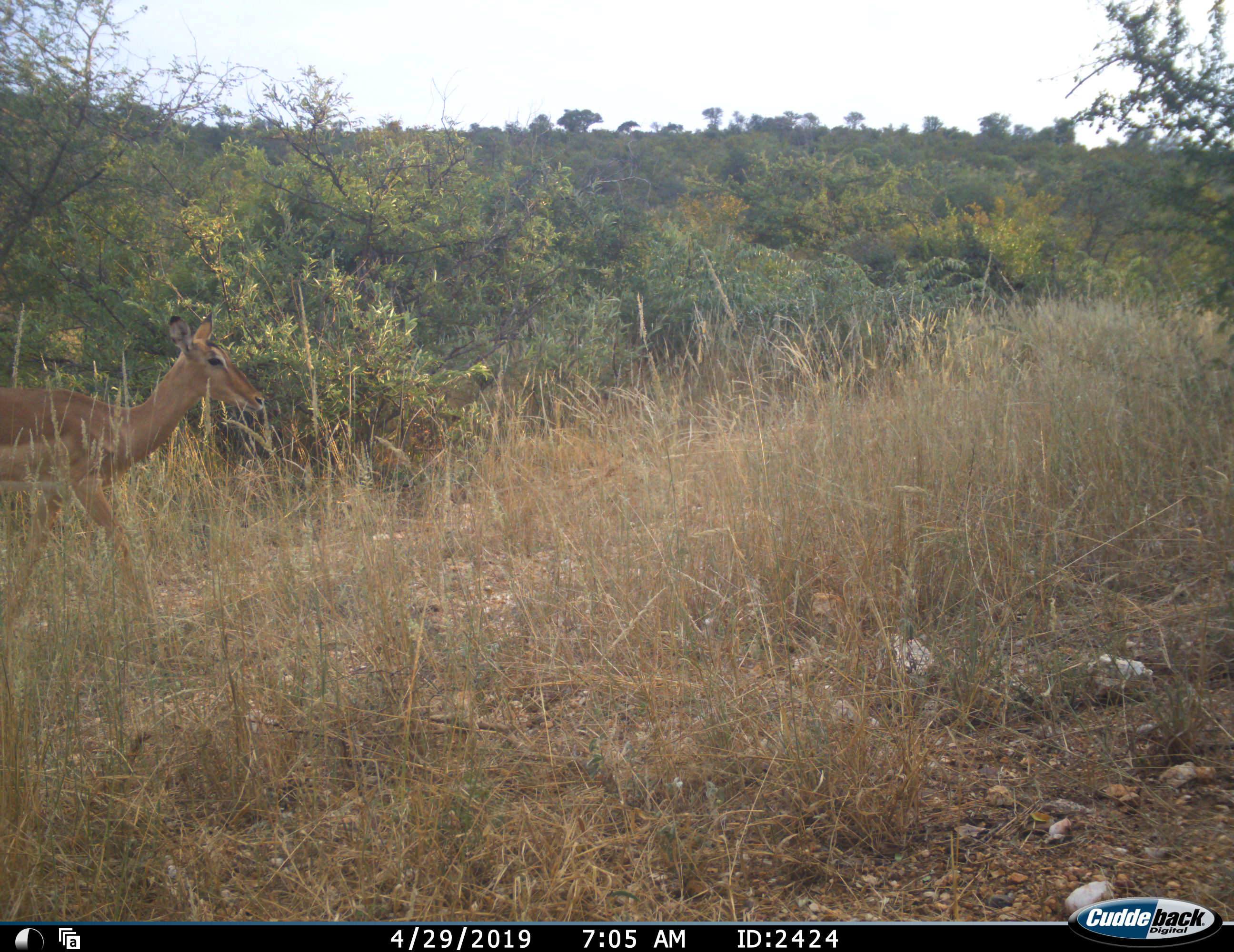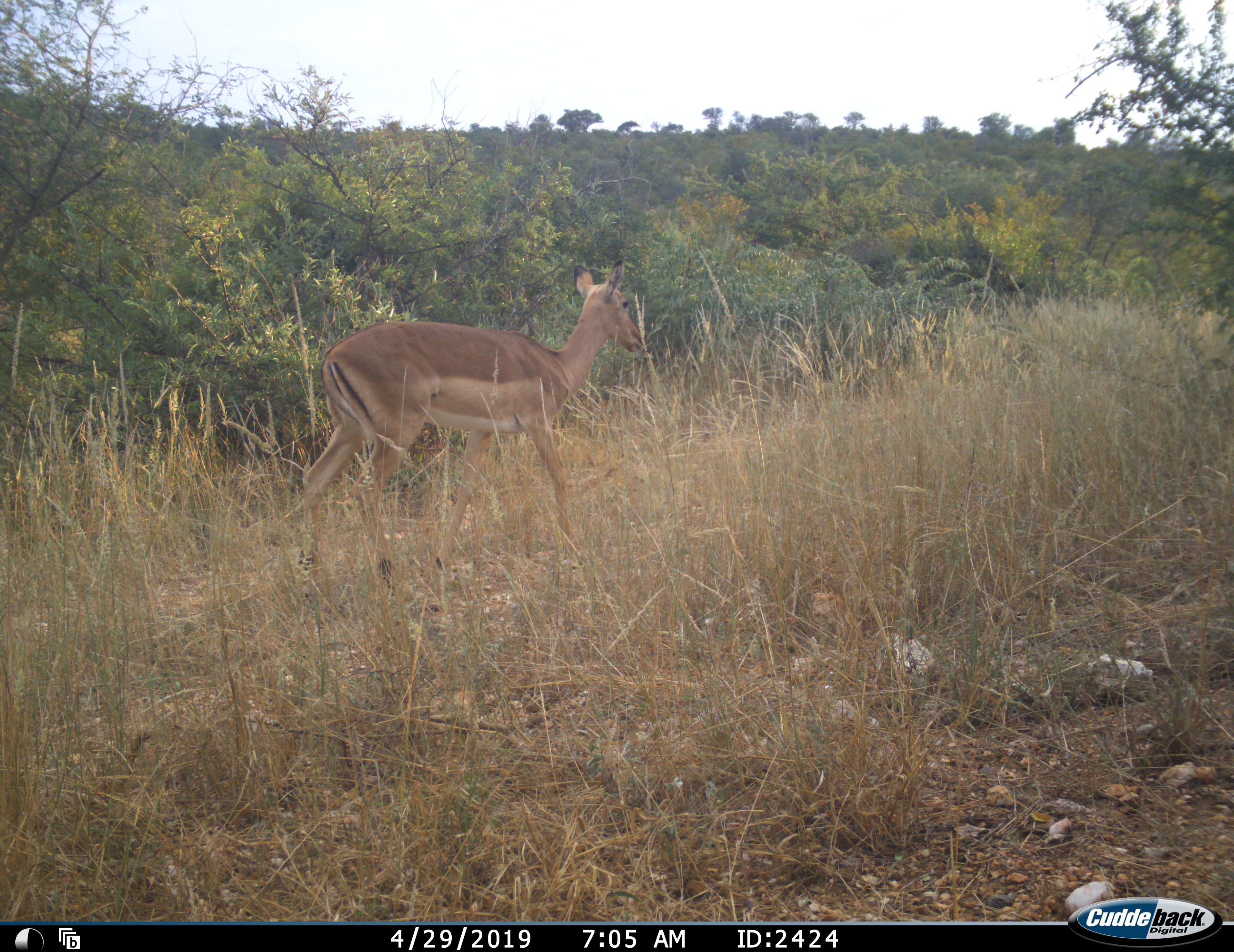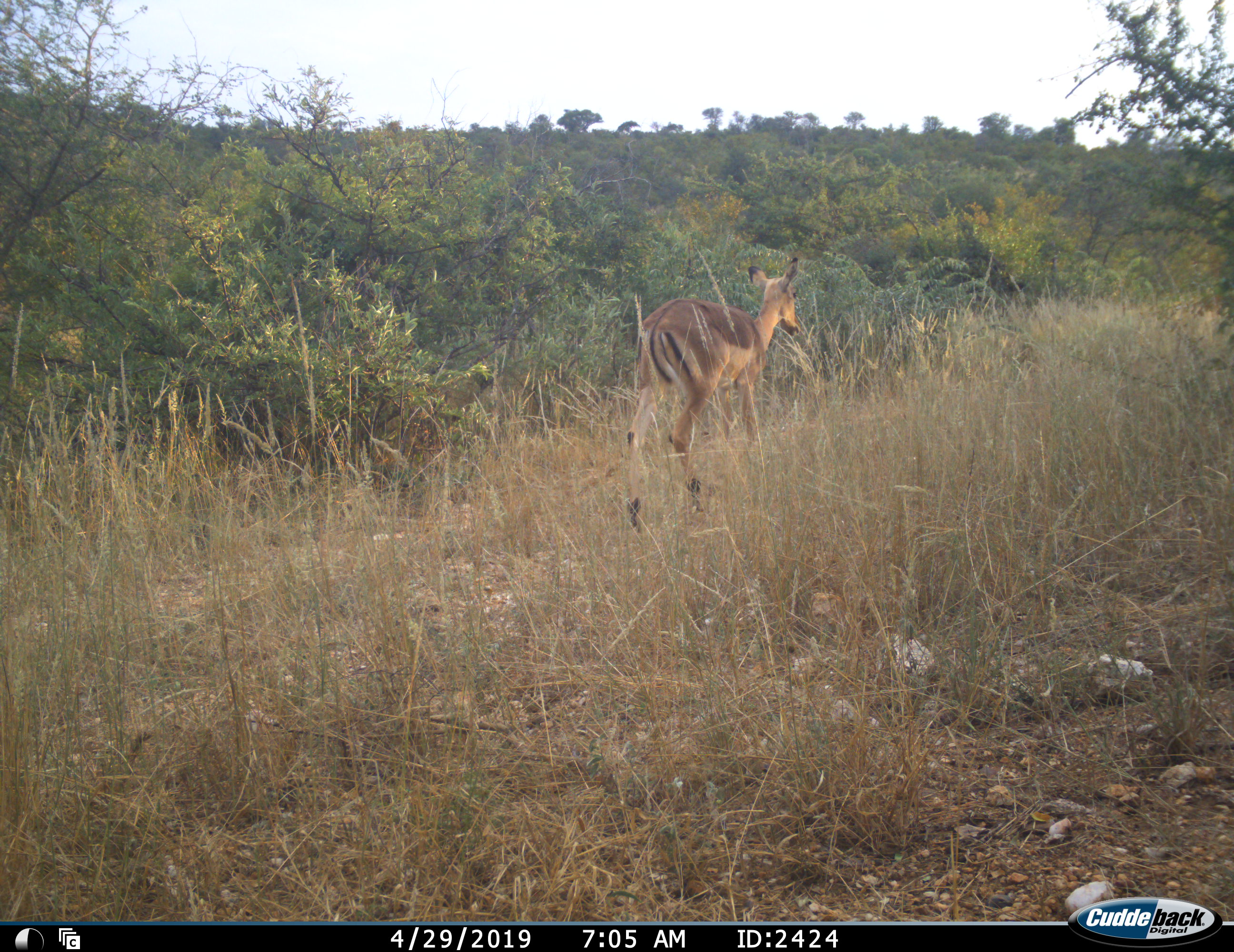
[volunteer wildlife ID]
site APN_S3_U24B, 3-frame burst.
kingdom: Animalia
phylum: Chordata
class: Mammalia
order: Artiodactyla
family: Bovidae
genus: Aepyceros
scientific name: Aepyceros melampus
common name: impala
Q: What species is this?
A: Impala (Aepyceros melampus).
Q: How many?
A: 1.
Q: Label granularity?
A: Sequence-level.